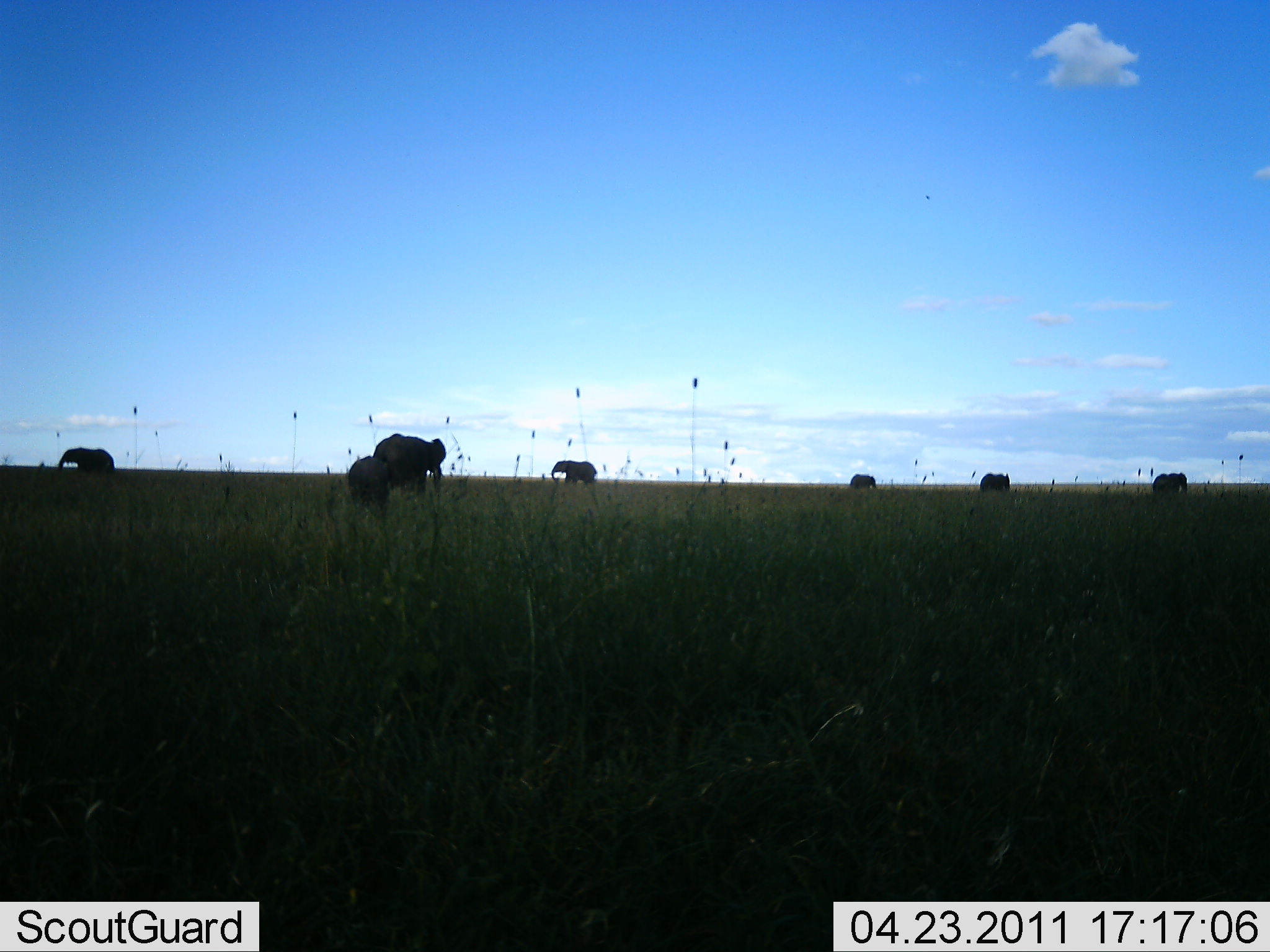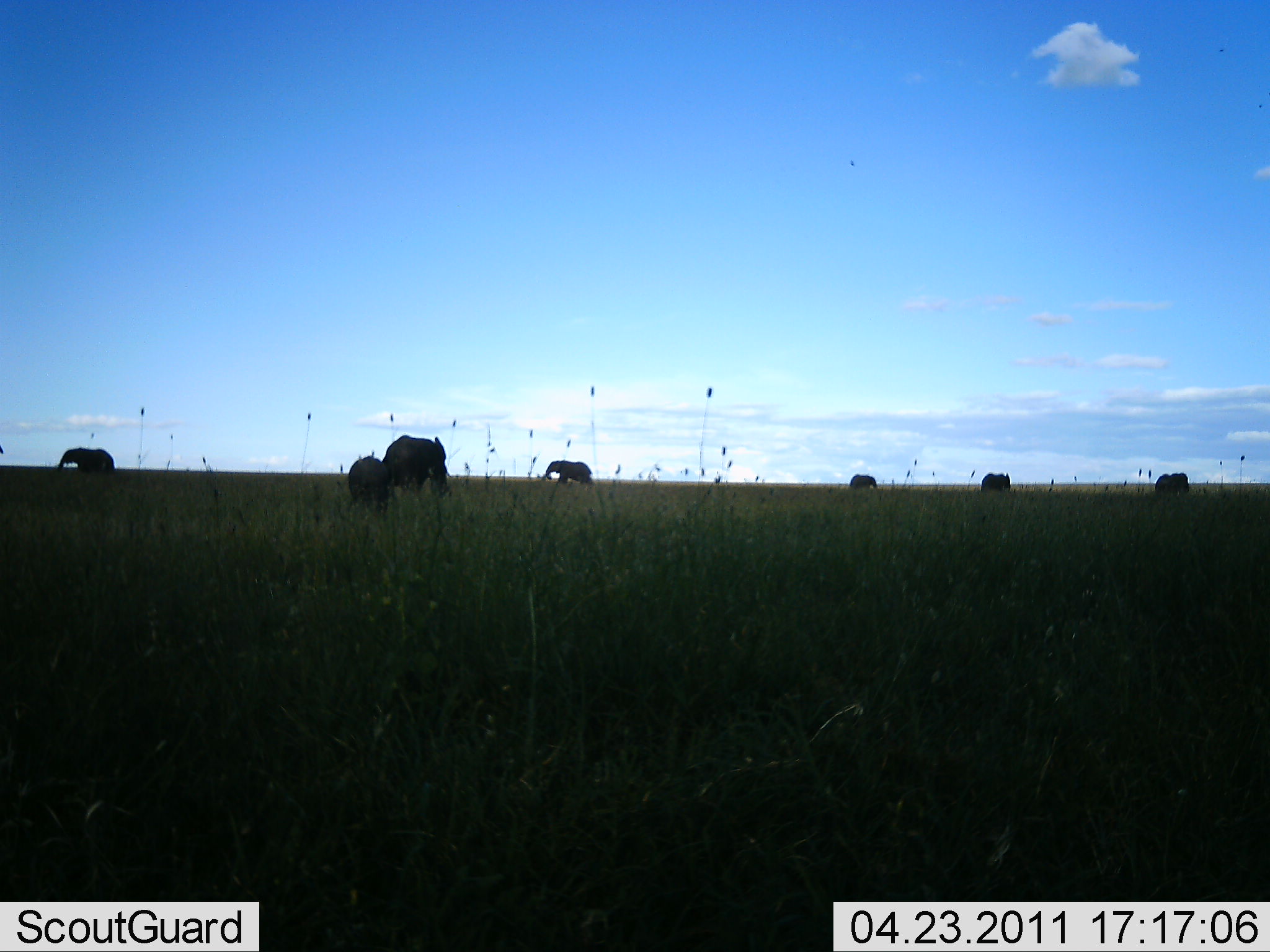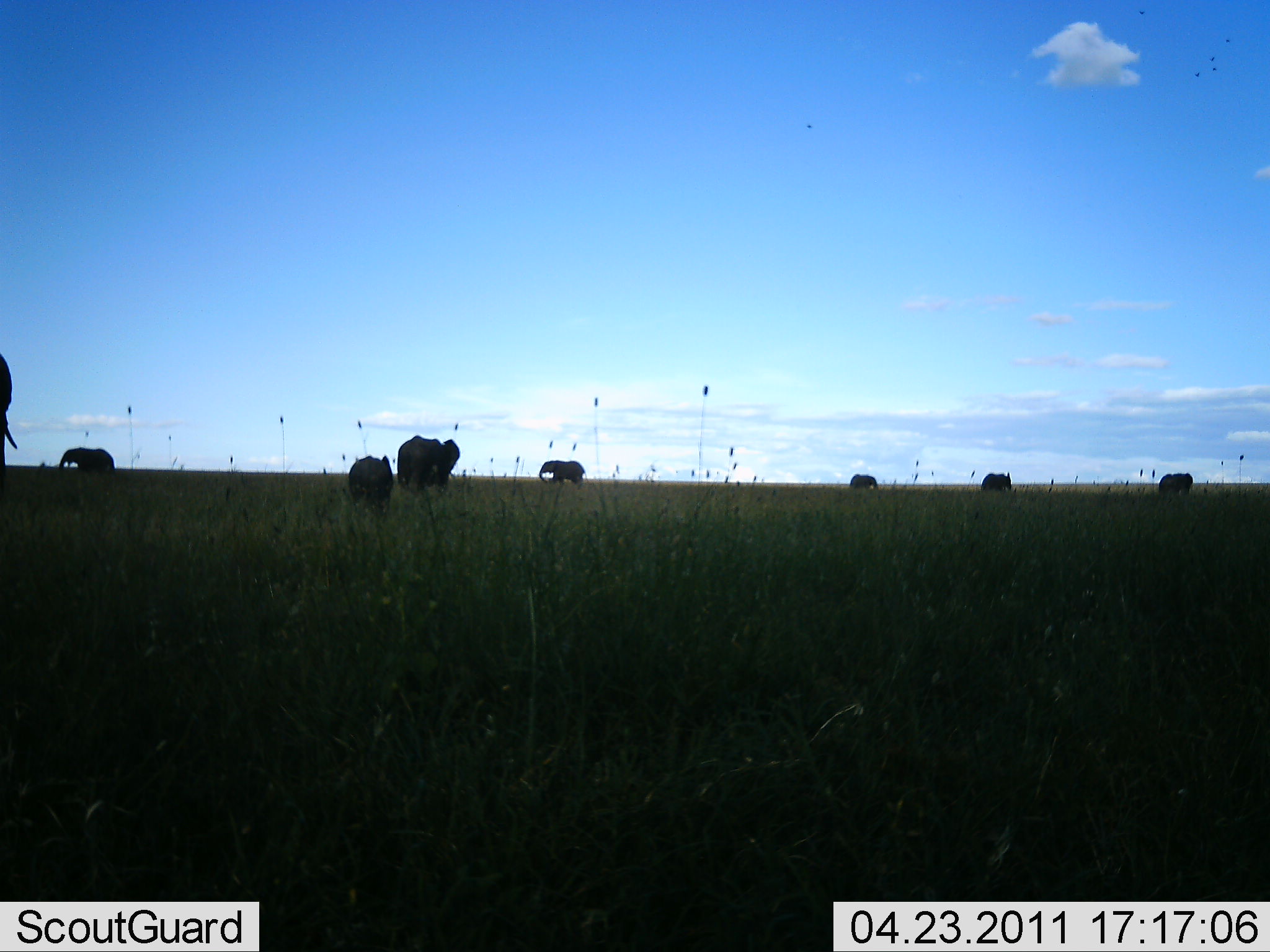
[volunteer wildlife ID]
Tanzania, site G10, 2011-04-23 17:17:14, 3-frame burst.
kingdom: Animalia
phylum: Chordata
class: Mammalia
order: Proboscidea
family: Elephantidae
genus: Loxodonta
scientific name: Loxodonta africana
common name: african bush elephant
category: elephant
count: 8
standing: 55%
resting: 9%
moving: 55%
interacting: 0%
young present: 27%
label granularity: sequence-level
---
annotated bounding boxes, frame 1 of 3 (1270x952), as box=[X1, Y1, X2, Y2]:
animal: box=[373, 433, 446, 498]; box=[348, 456, 393, 511]; box=[57, 447, 117, 480]; box=[551, 460, 598, 486]; box=[1152, 473, 1189, 494]; box=[979, 473, 1011, 493]; box=[849, 474, 878, 491]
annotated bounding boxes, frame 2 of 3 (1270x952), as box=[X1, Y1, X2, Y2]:
animal: box=[381, 435, 449, 492]; box=[348, 456, 394, 512]; box=[57, 447, 115, 475]; box=[545, 459, 595, 487]; box=[1154, 473, 1190, 495]; box=[980, 472, 1011, 492]; box=[849, 474, 878, 490]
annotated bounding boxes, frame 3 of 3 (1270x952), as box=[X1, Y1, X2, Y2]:
animal: box=[396, 435, 461, 494]; box=[347, 454, 395, 511]; box=[0, 353, 18, 476]; box=[57, 447, 116, 479]; box=[539, 459, 586, 488]; box=[1158, 473, 1193, 498]; box=[980, 472, 1012, 493]; box=[848, 474, 878, 491]